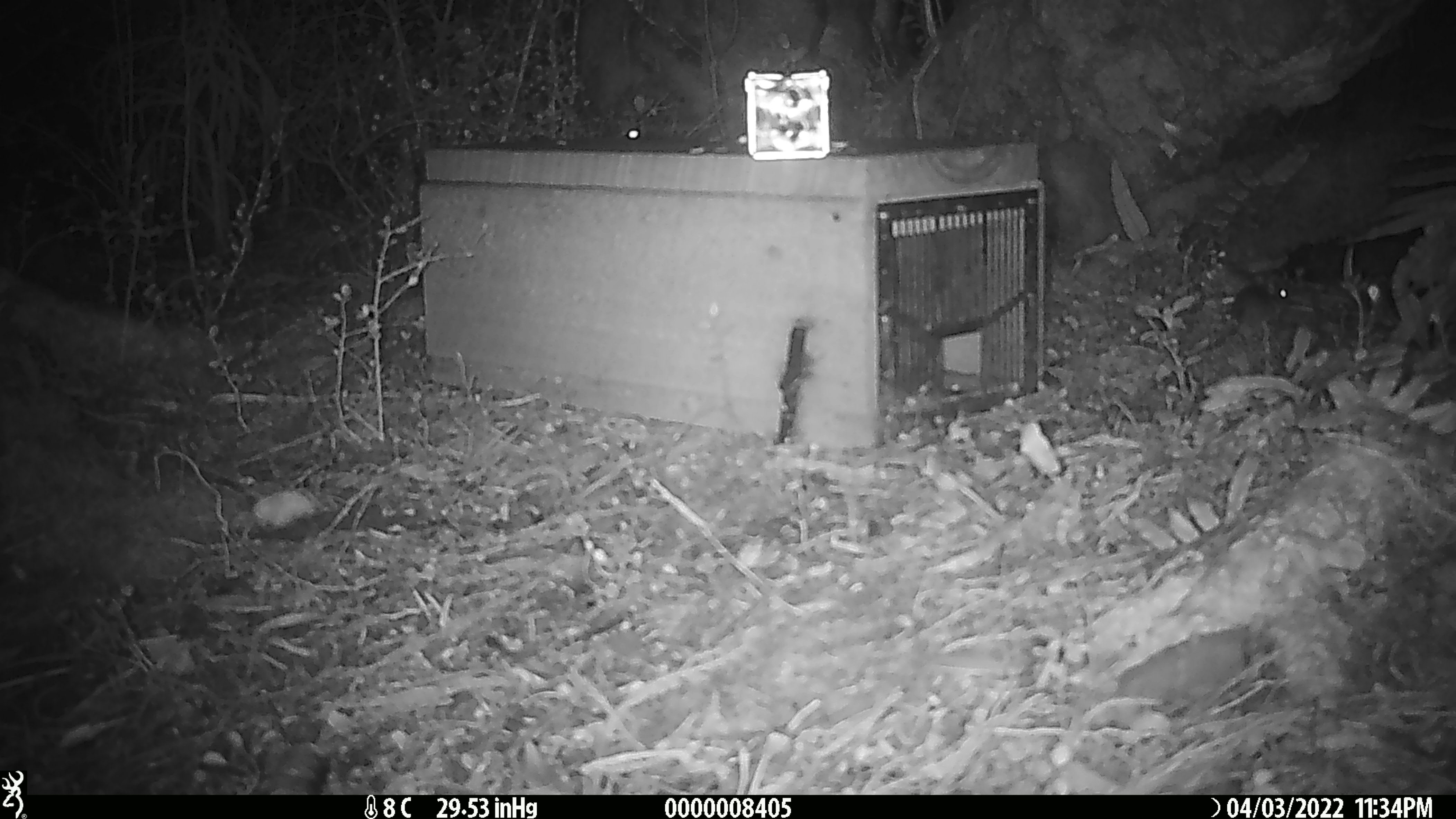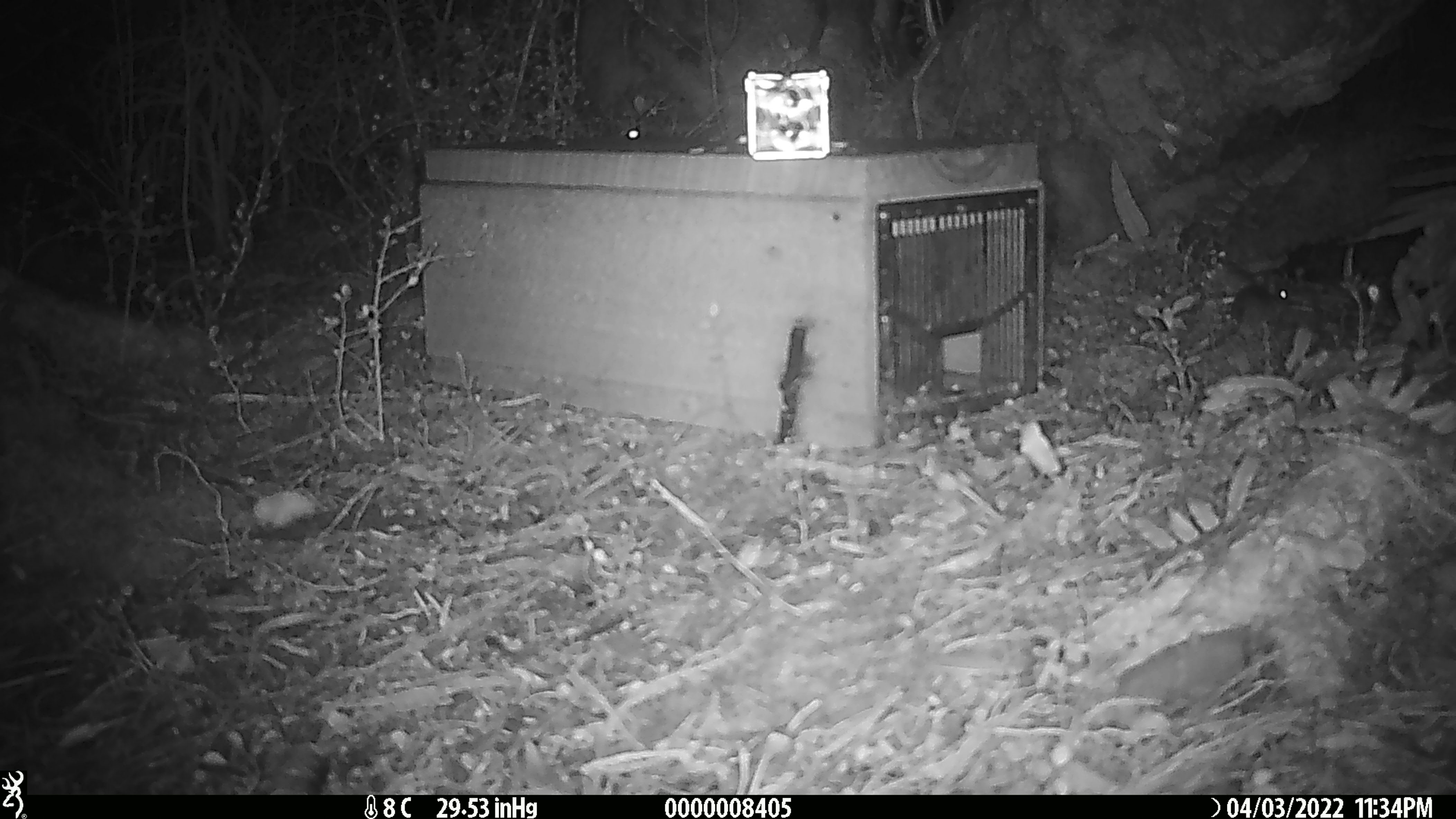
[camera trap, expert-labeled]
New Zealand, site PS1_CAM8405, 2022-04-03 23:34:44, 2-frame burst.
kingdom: Animalia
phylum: Chordata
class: Mammalia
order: Rodentia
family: Muridae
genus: Mus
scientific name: Mus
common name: mouse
Mouse (Mus).